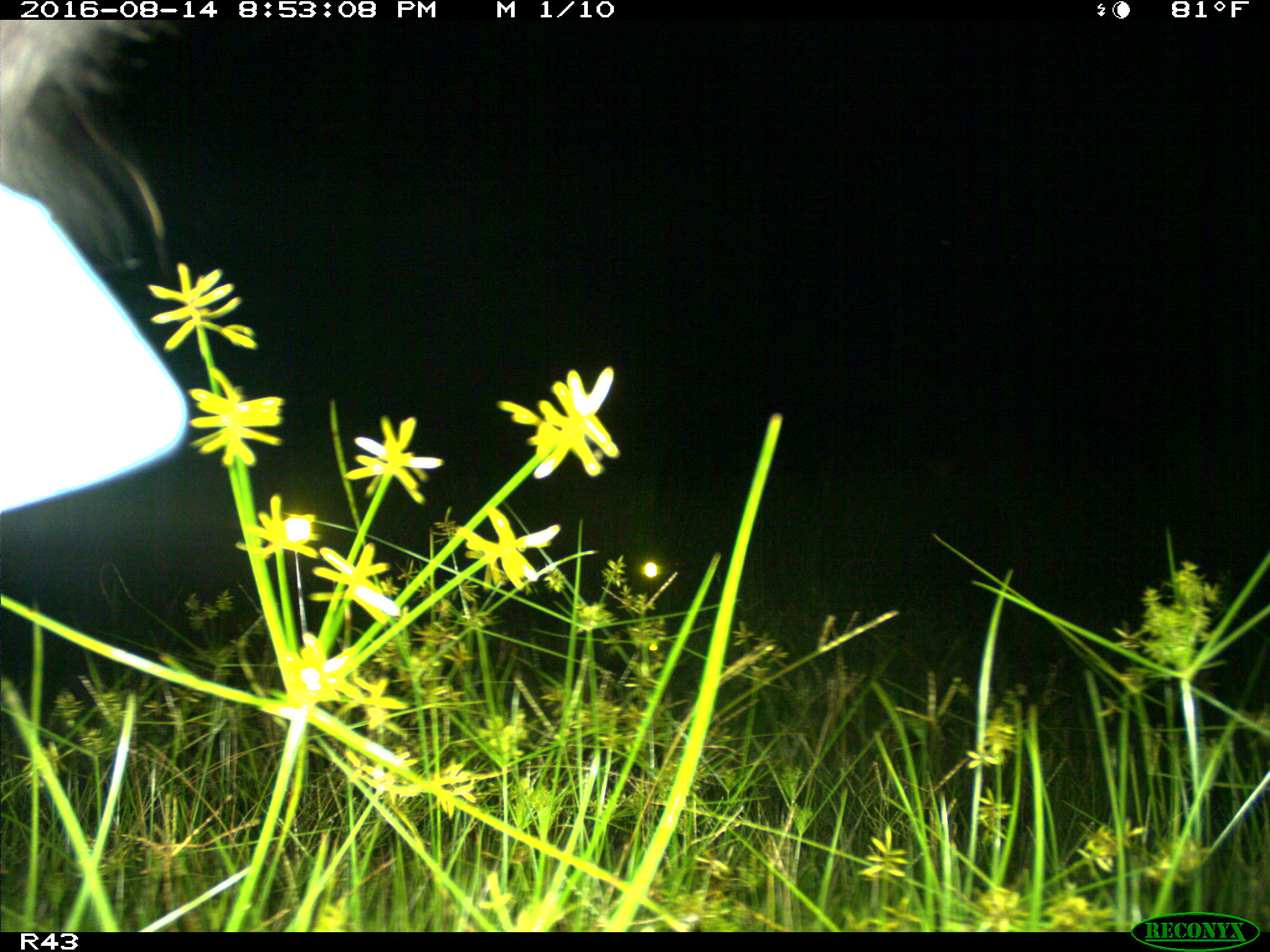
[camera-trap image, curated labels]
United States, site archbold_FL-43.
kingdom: Animalia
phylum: Chordata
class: Mammalia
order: Artiodactyla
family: Suidae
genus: Sus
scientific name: Sus scrofa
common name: wild boar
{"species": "Sus scrofa (wild boar)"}